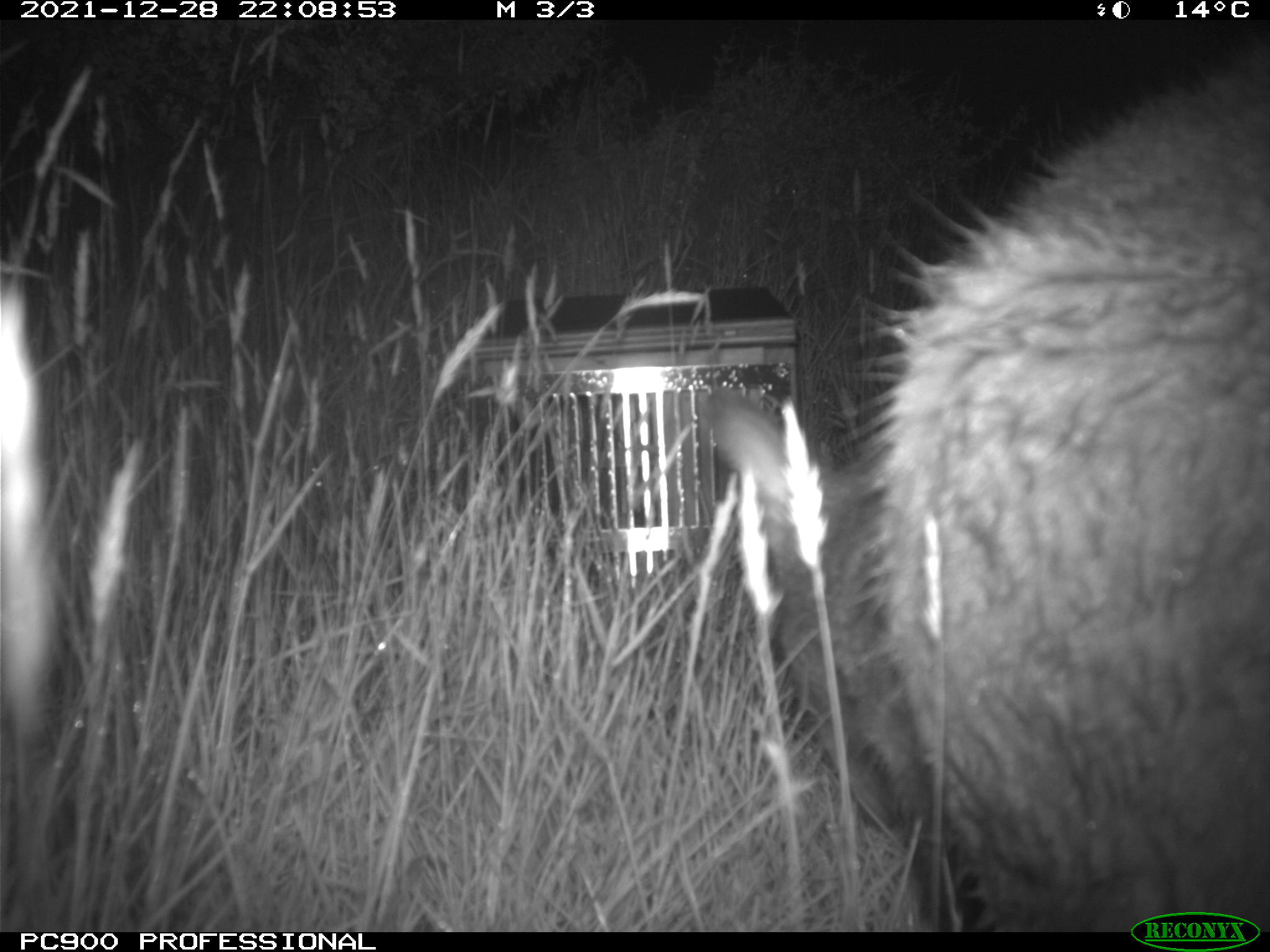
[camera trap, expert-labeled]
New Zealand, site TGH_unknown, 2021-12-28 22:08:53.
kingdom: Animalia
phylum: Chordata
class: Mammalia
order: Diprotodontia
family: Macropodidae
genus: Notamacropus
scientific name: Notamacropus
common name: wallaby